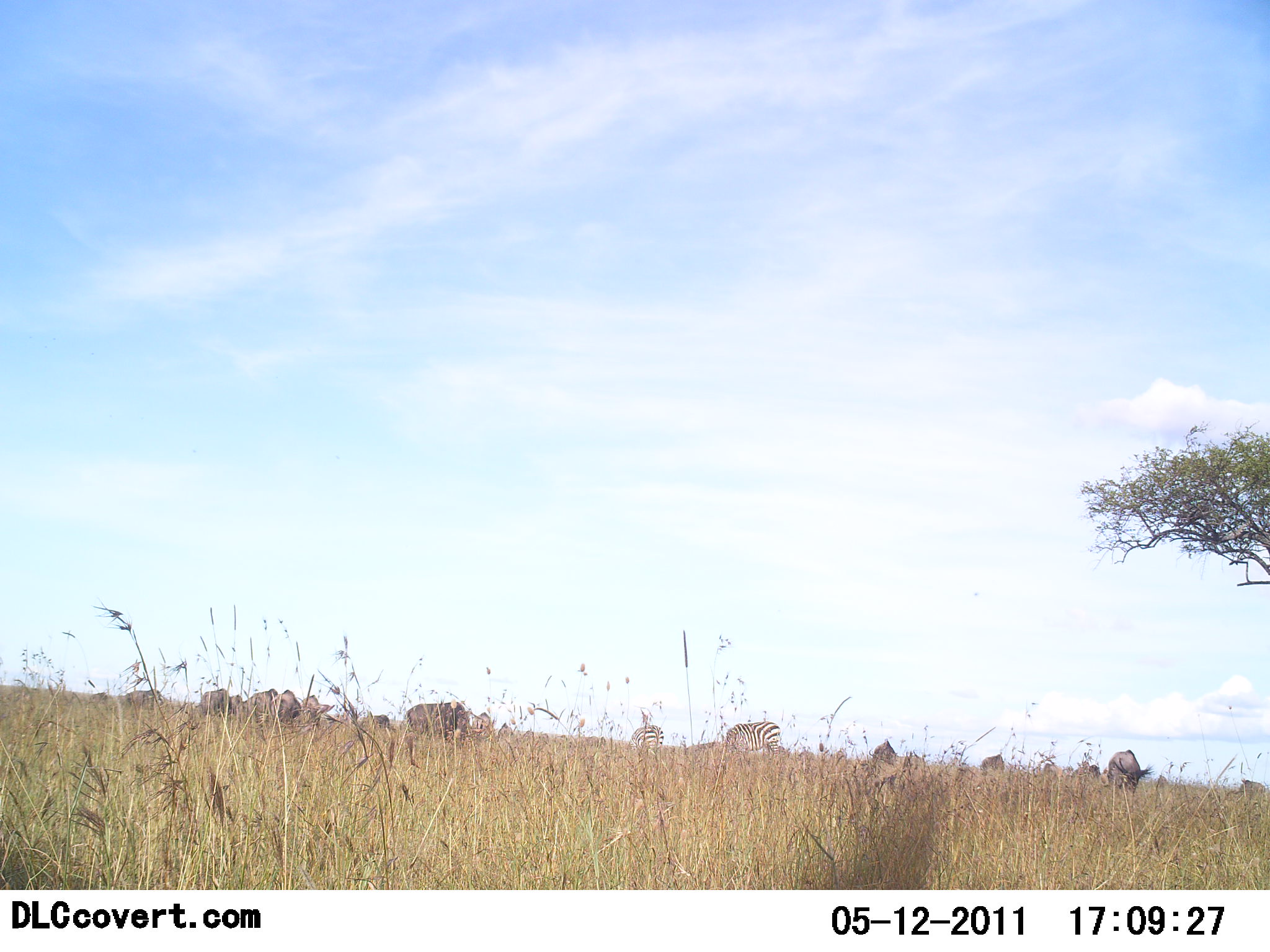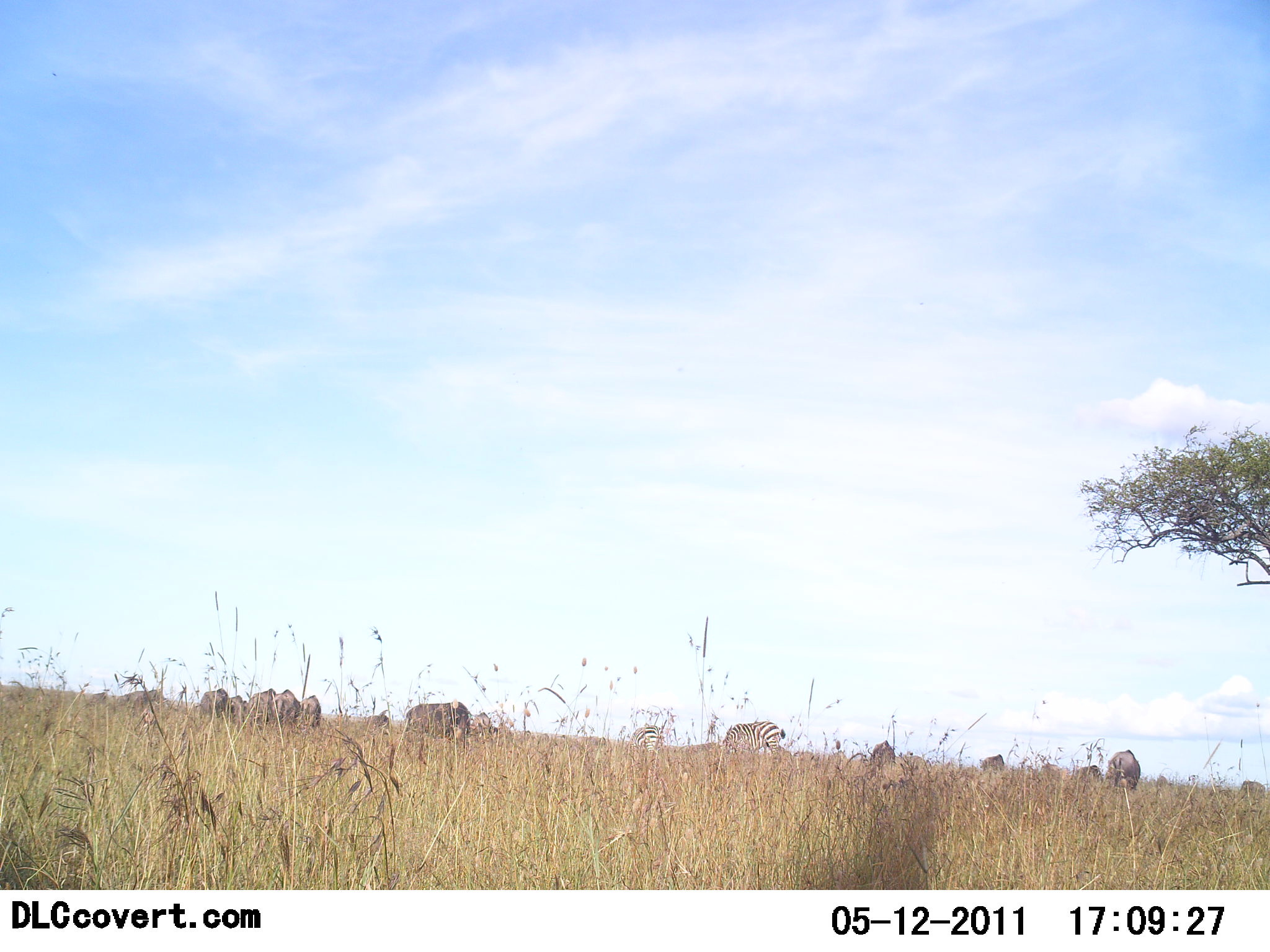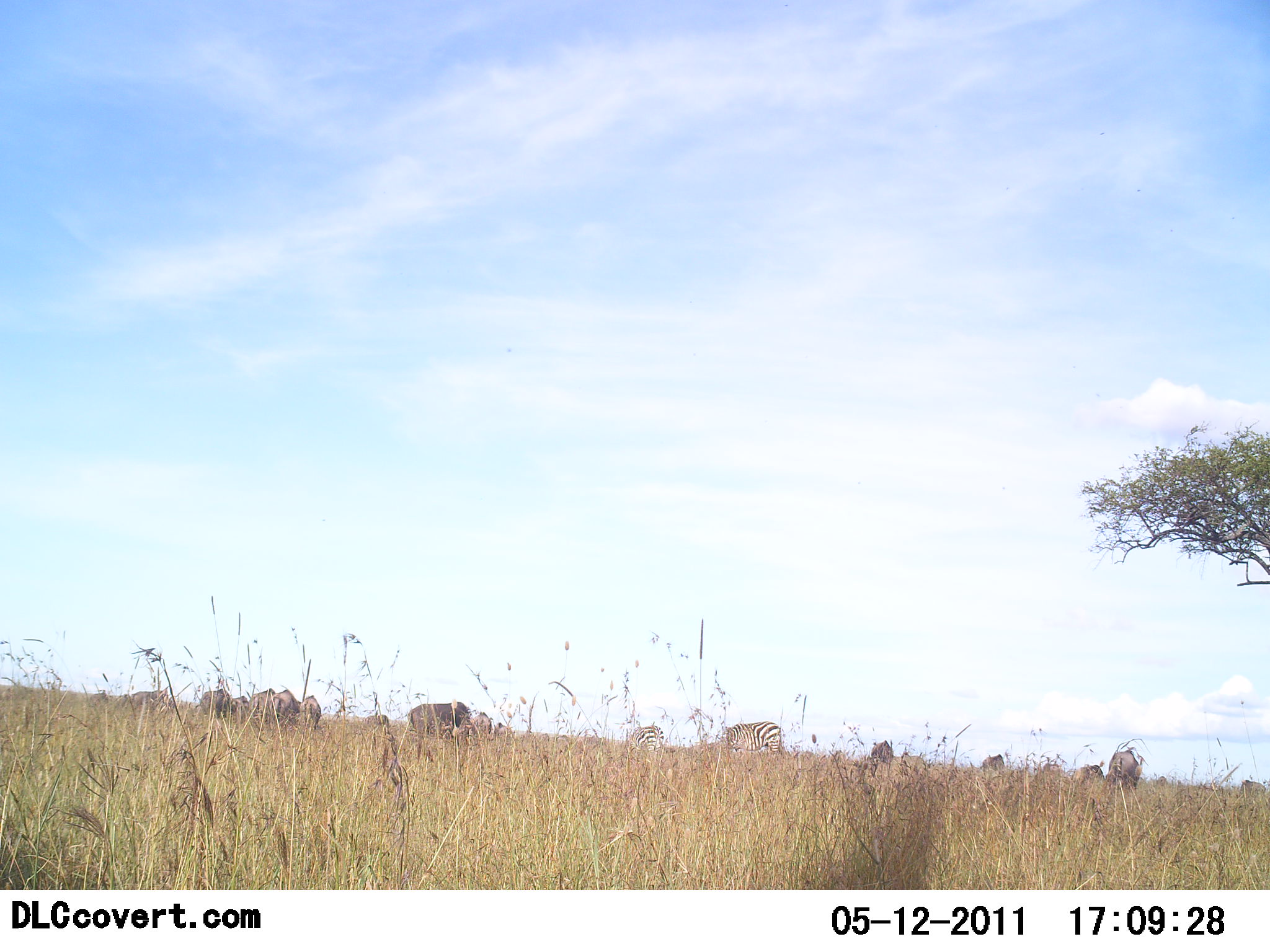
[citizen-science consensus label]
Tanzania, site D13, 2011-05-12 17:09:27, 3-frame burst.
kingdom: Animalia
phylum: Chordata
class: Mammalia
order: Artiodactyla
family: Bovidae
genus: Connochaetes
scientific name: Connochaetes taurinus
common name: blue wildebeest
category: wildebeest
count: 11-50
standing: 45%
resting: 0%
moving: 0%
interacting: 0%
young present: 0%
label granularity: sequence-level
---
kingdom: Animalia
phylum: Chordata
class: Mammalia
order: Perissodactyla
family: Equidae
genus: Equus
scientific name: Equus quagga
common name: plains zebra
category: zebra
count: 2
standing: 43%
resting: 0%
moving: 7%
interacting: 0%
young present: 0%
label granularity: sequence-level